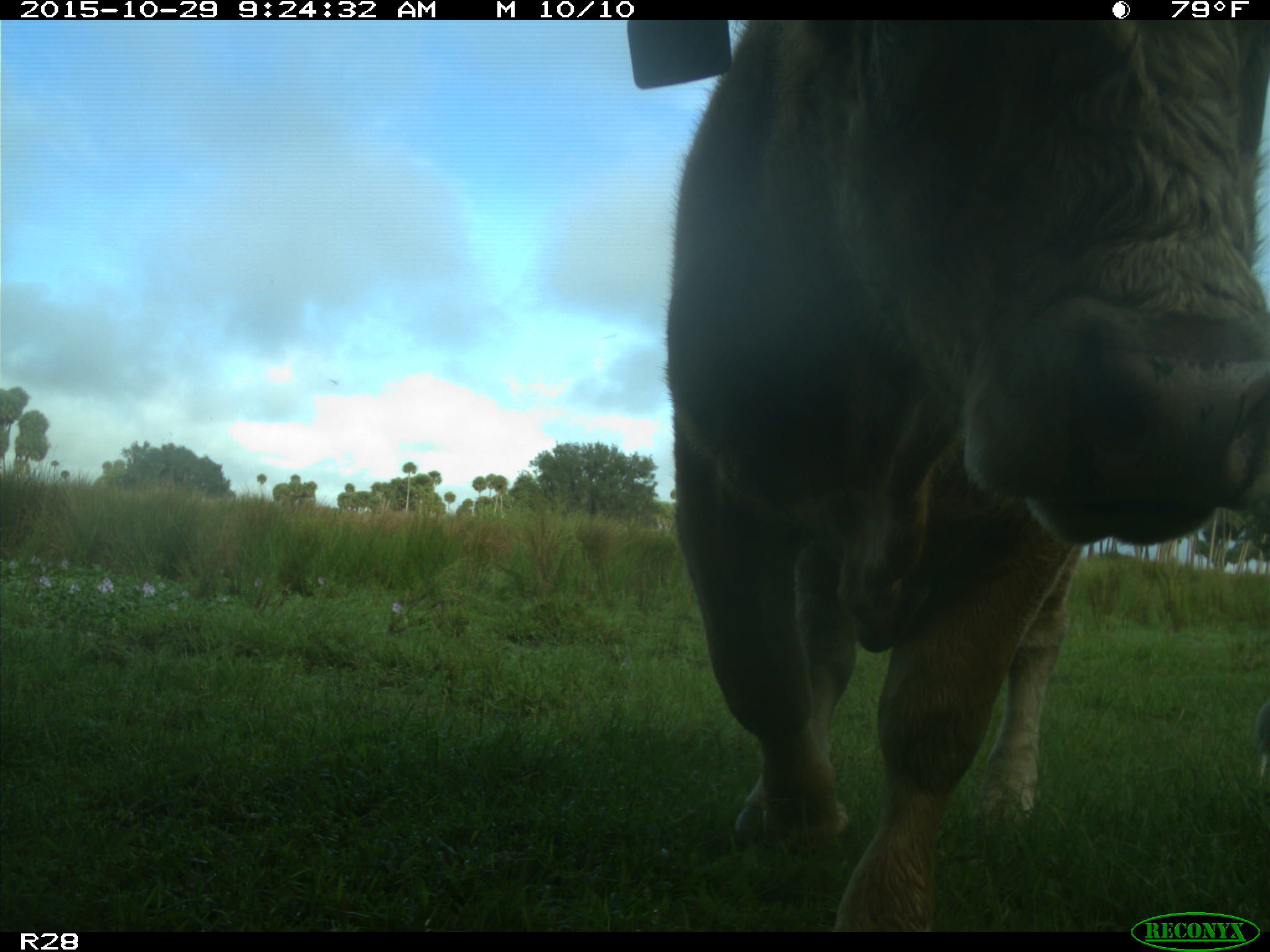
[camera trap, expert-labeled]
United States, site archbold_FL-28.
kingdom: Animalia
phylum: Chordata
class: Mammalia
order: Artiodactyla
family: Bovidae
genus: Bos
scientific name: Bos taurus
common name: domestic cow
Bos taurus (domestic cow).